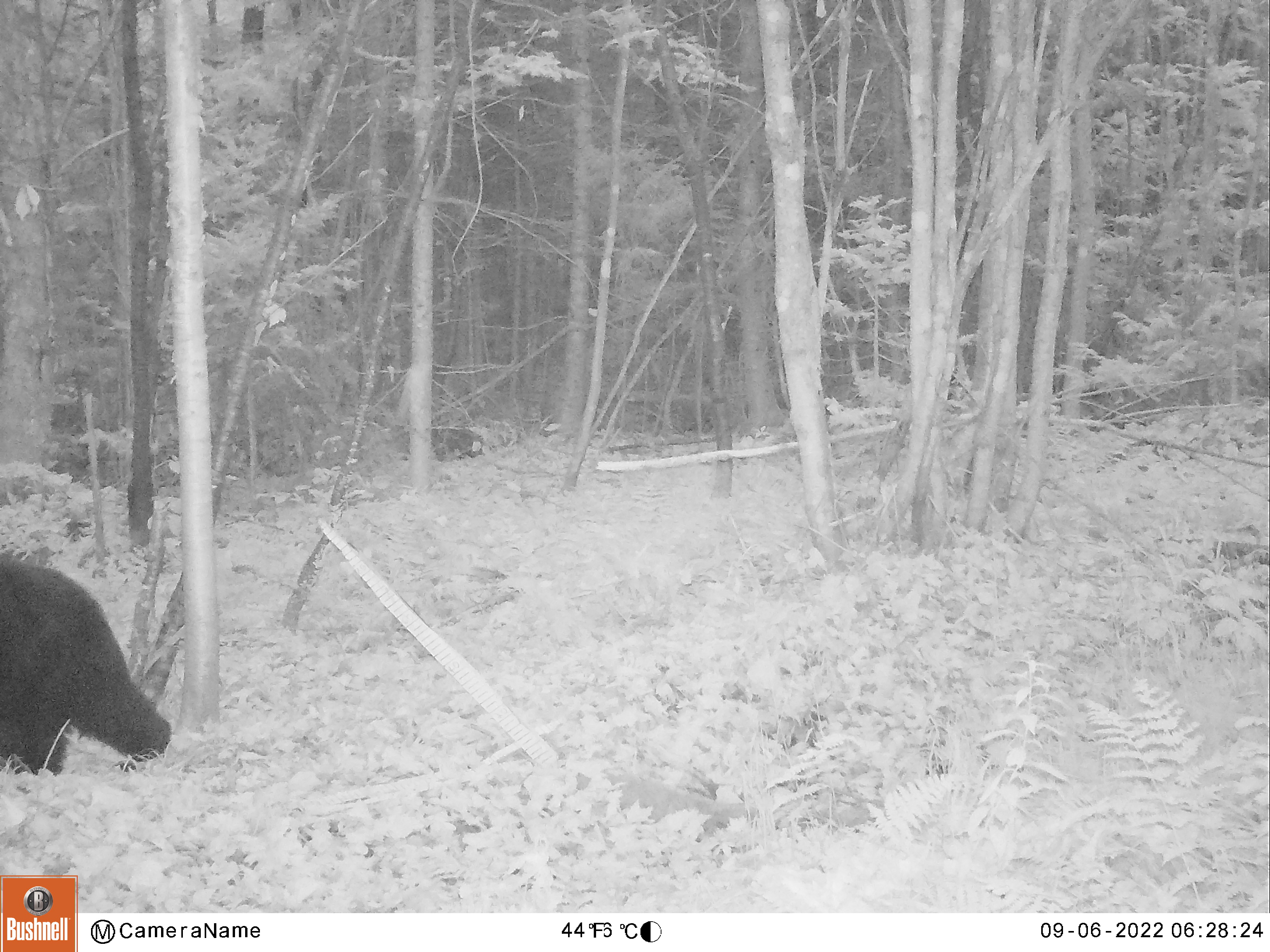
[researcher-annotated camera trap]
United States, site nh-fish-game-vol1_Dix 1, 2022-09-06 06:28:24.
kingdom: Animalia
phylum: Chordata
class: Mammalia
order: Carnivora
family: Ursidae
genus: Ursus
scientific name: Ursus americanus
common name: black bear